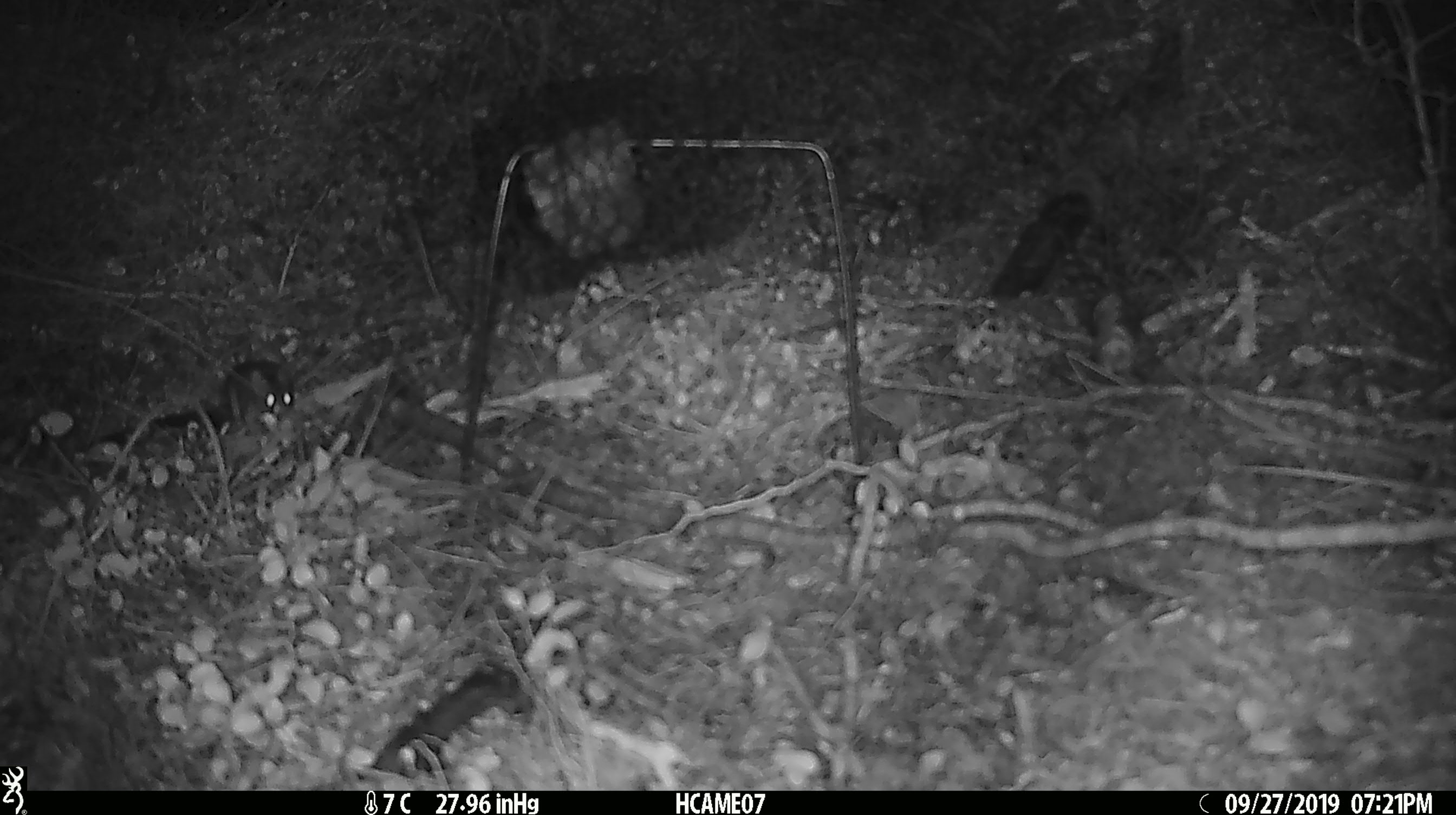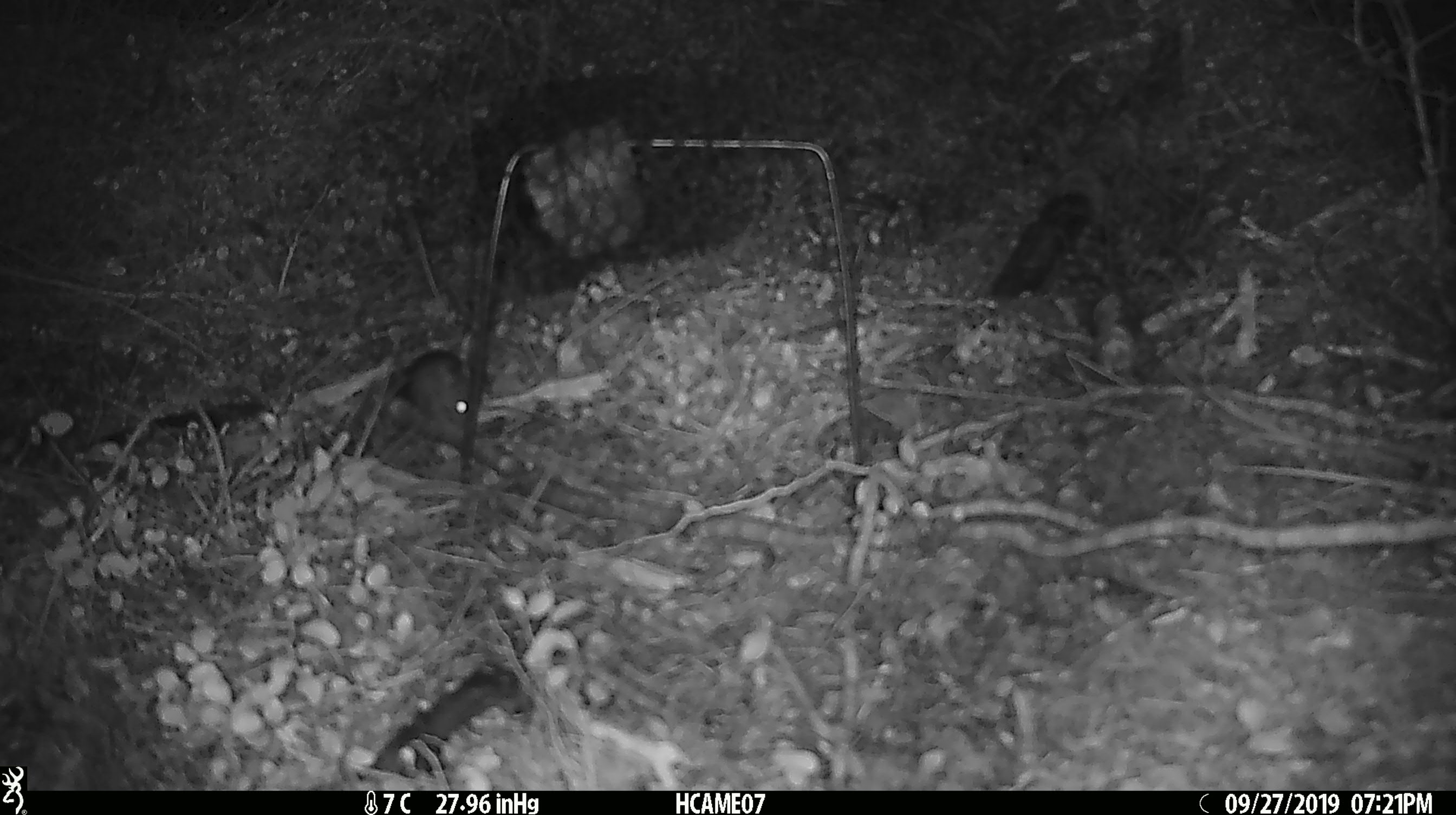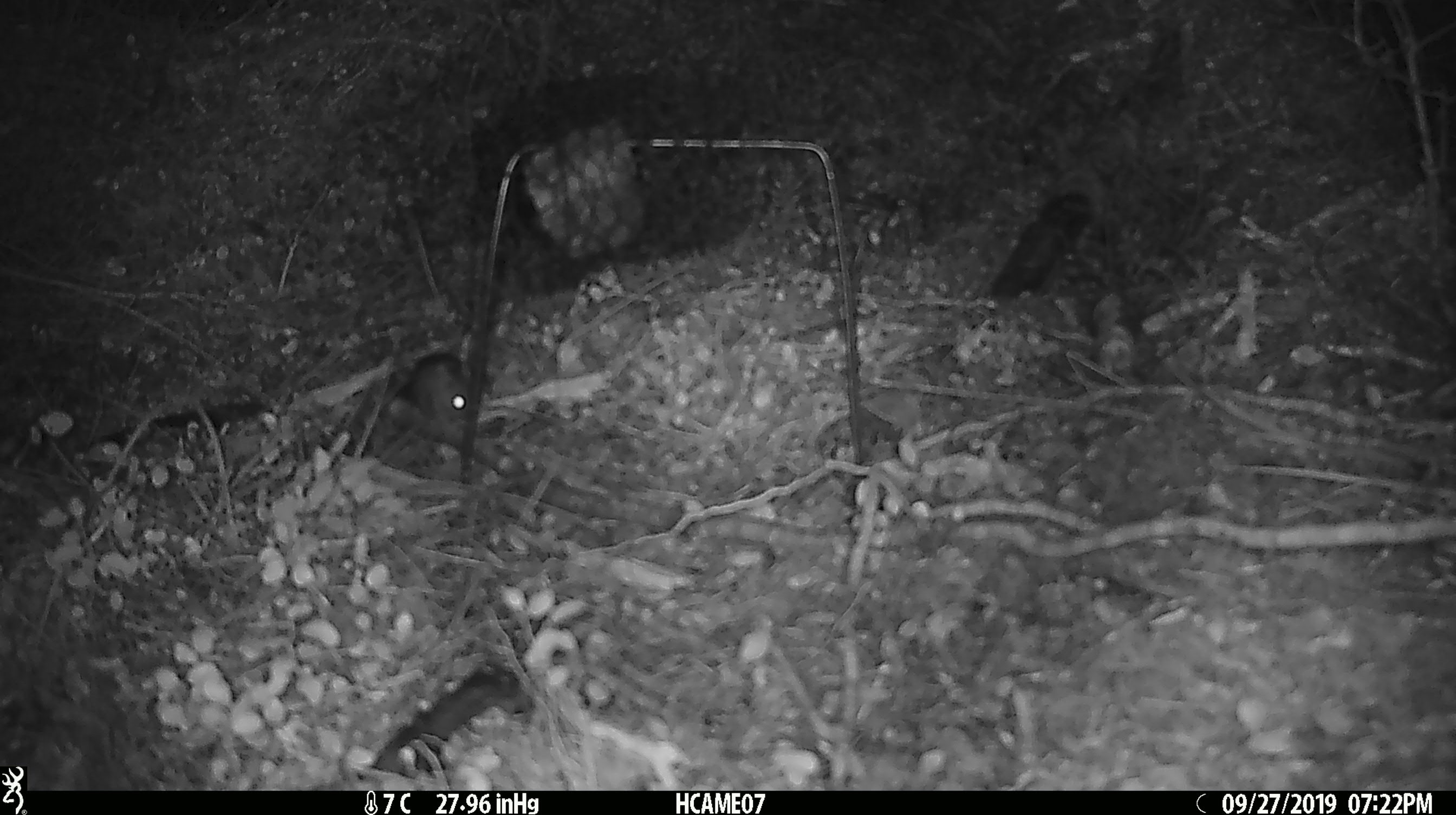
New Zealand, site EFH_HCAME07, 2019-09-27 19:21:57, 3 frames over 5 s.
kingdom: Animalia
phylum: Chordata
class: Mammalia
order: Rodentia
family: Muridae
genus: Mus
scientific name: Mus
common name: mouse